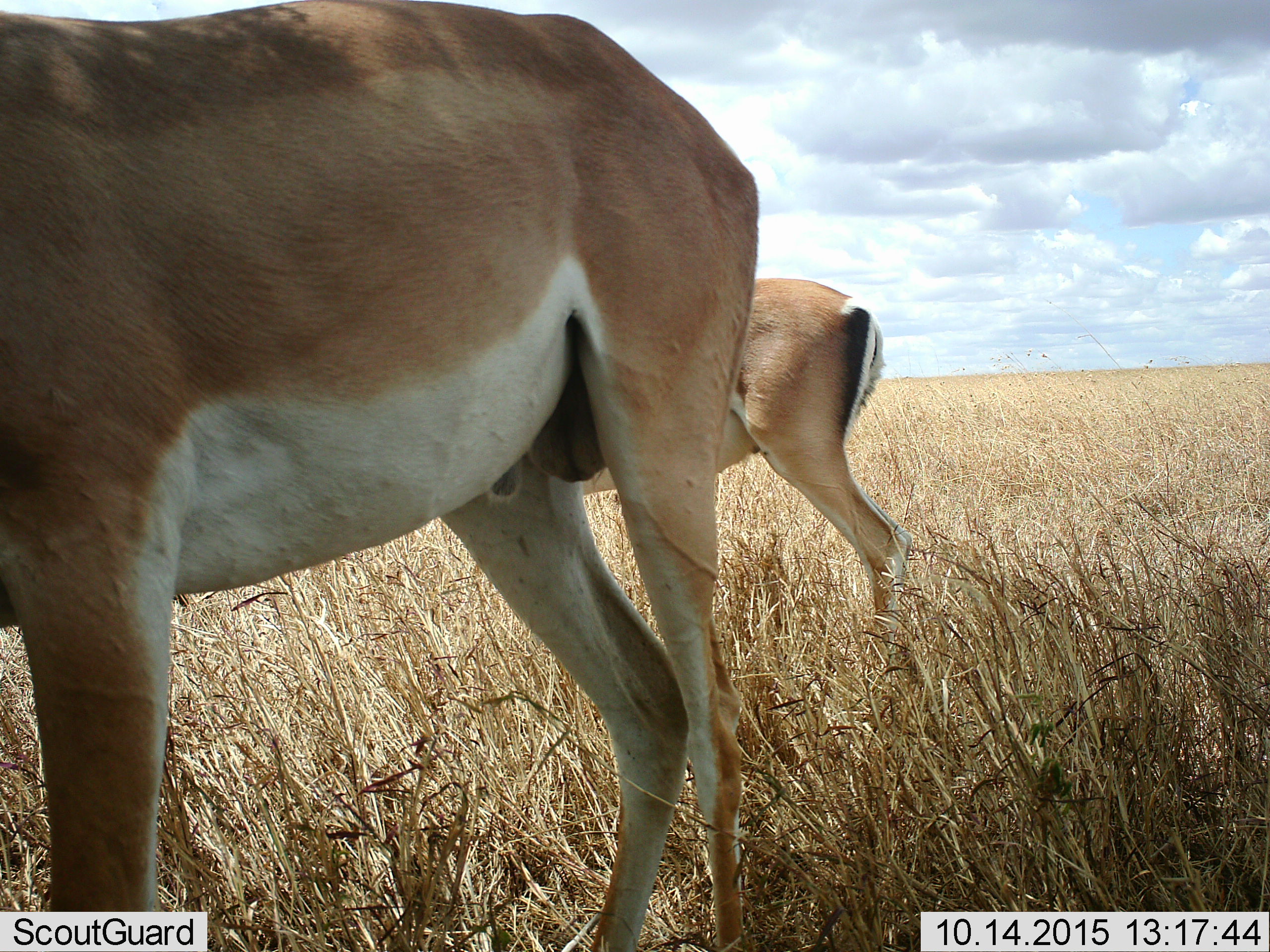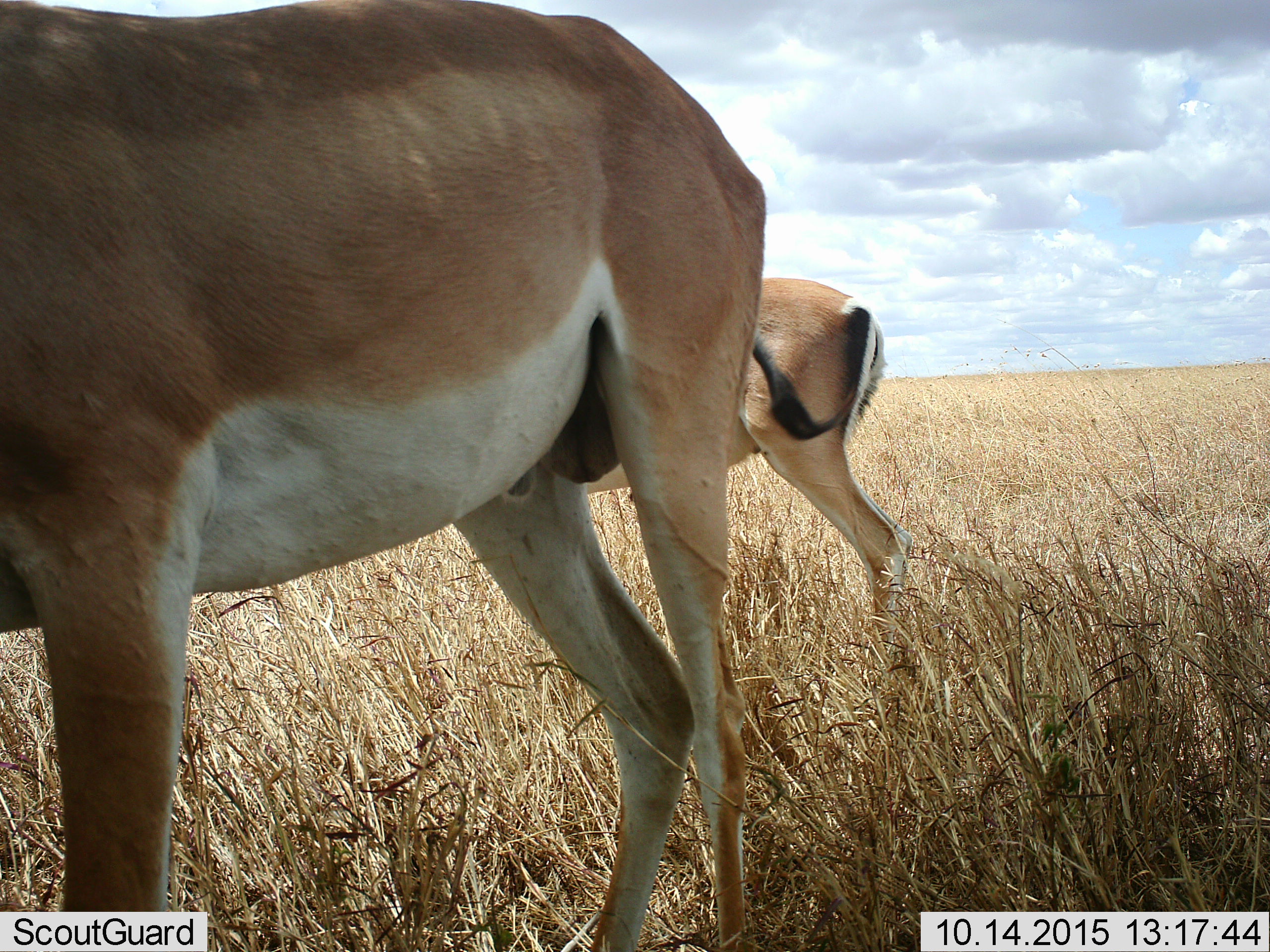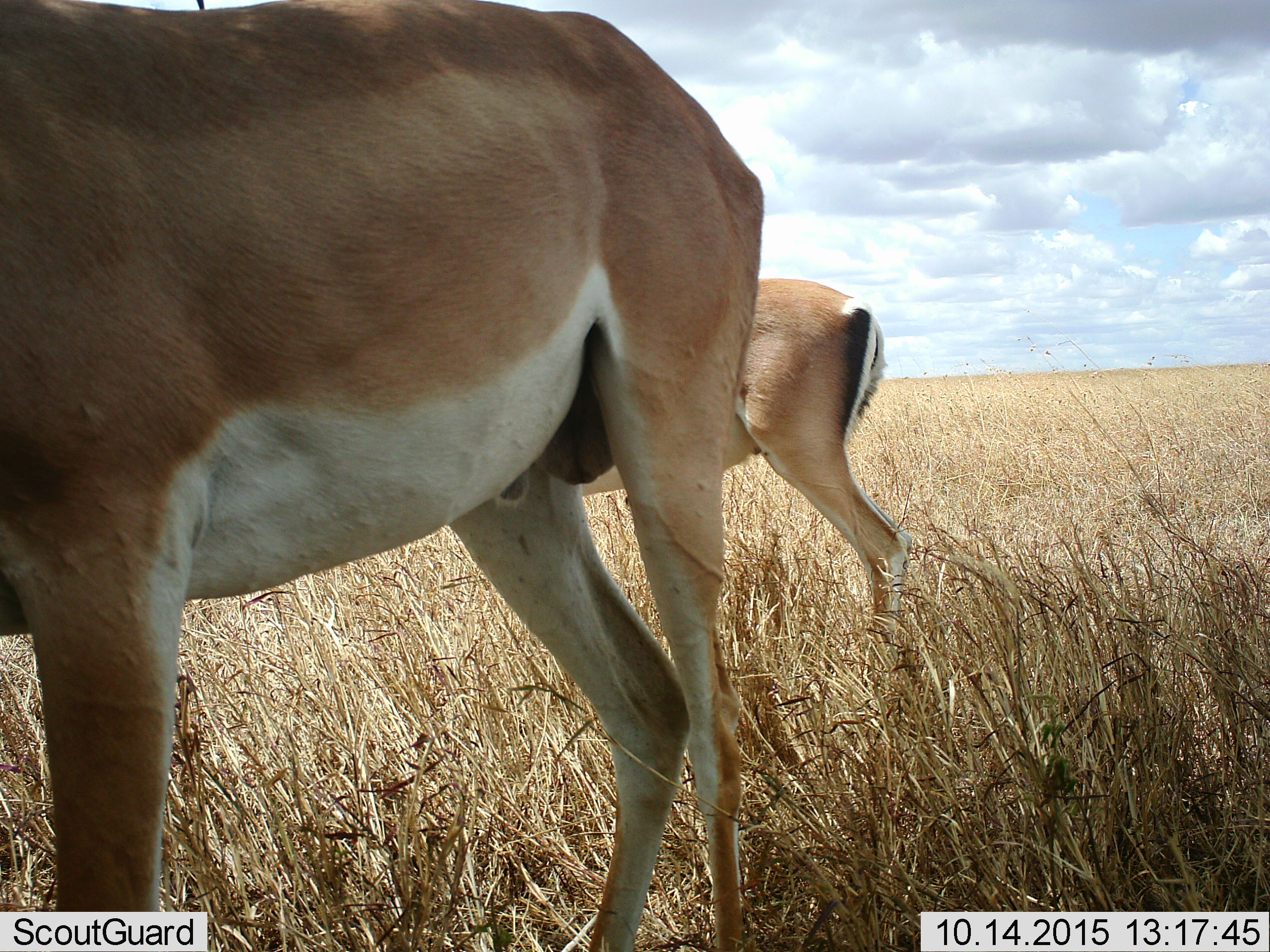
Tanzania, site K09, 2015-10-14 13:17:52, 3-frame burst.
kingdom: Animalia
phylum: Chordata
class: Mammalia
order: Artiodactyla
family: Bovidae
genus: Nanger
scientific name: Nanger granti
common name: grant's gazelle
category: gazellegrants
Gazellegrants (grant's gazelle) (Nanger granti), count 2. Behavior (volunteer vote fractions): standing 100%, resting 0%, moving 0%, interacting 0%. Young present (vote fraction): 0%. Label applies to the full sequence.